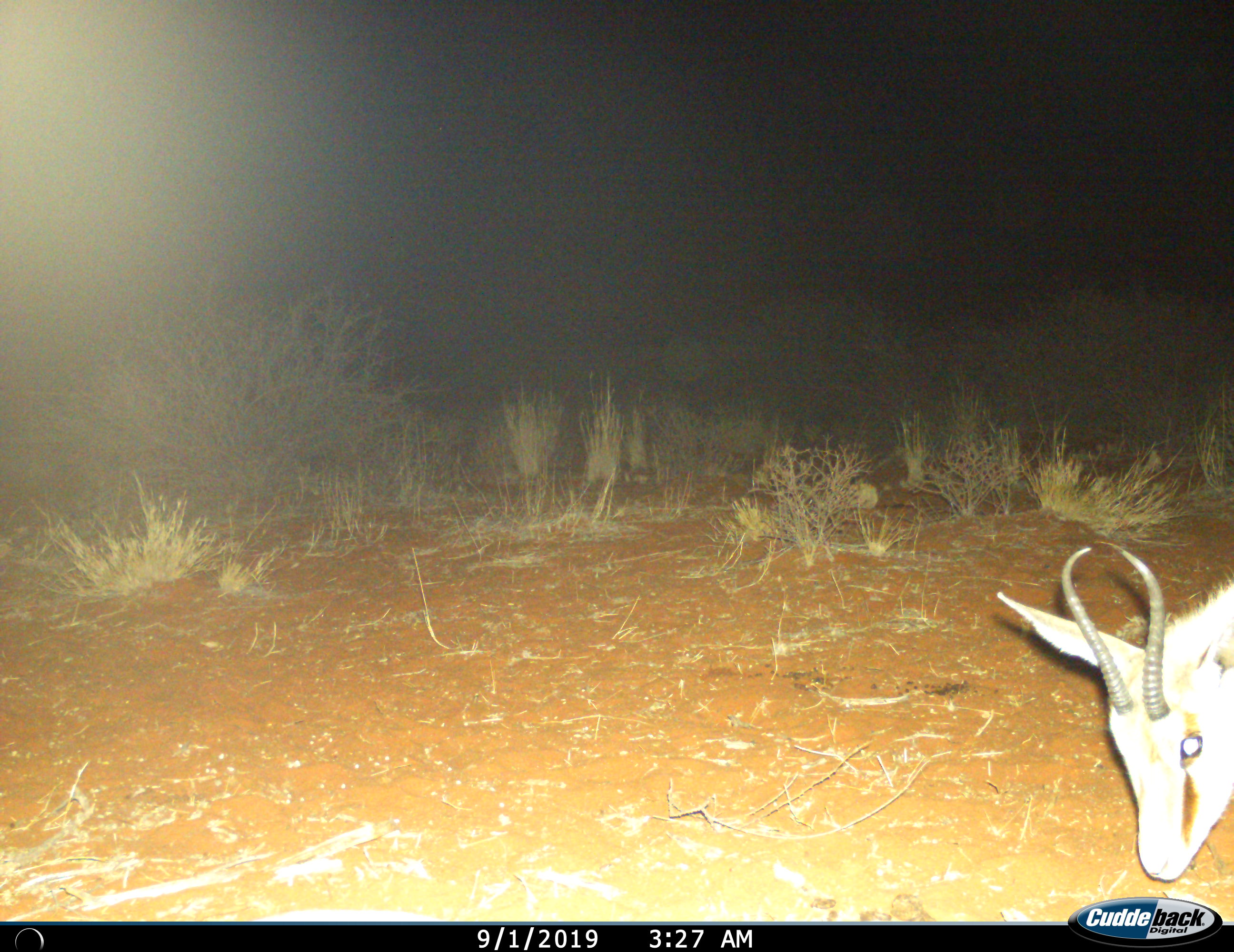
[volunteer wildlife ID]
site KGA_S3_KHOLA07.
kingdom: Animalia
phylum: Chordata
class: Mammalia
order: Artiodactyla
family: Bovidae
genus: Antidorcas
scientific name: Antidorcas marsupialis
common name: springbok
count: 1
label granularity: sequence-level